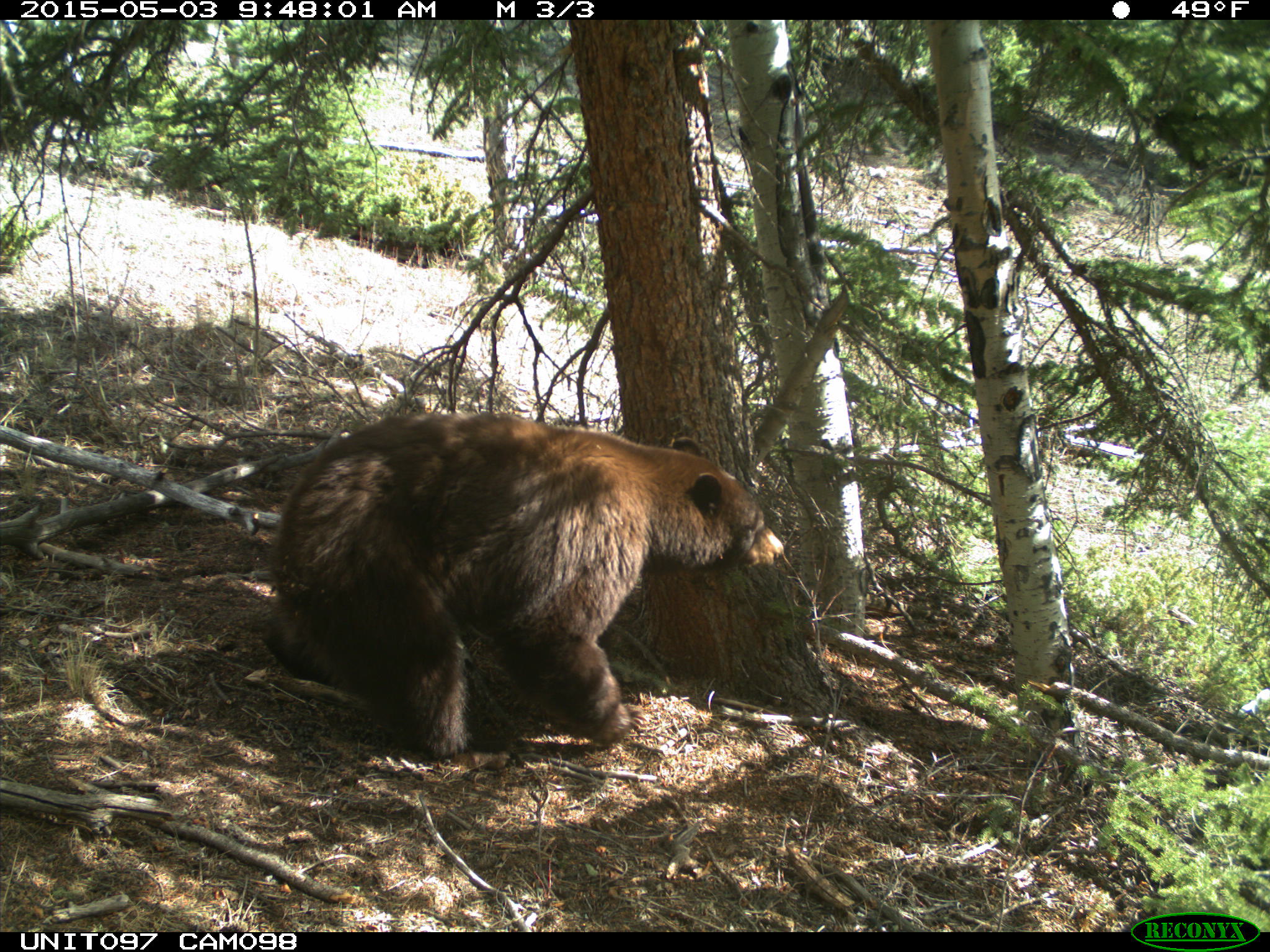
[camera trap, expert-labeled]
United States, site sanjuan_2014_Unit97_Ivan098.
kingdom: Animalia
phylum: Chordata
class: Mammalia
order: Carnivora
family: Ursidae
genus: Ursus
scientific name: Ursus americanus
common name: american black bear